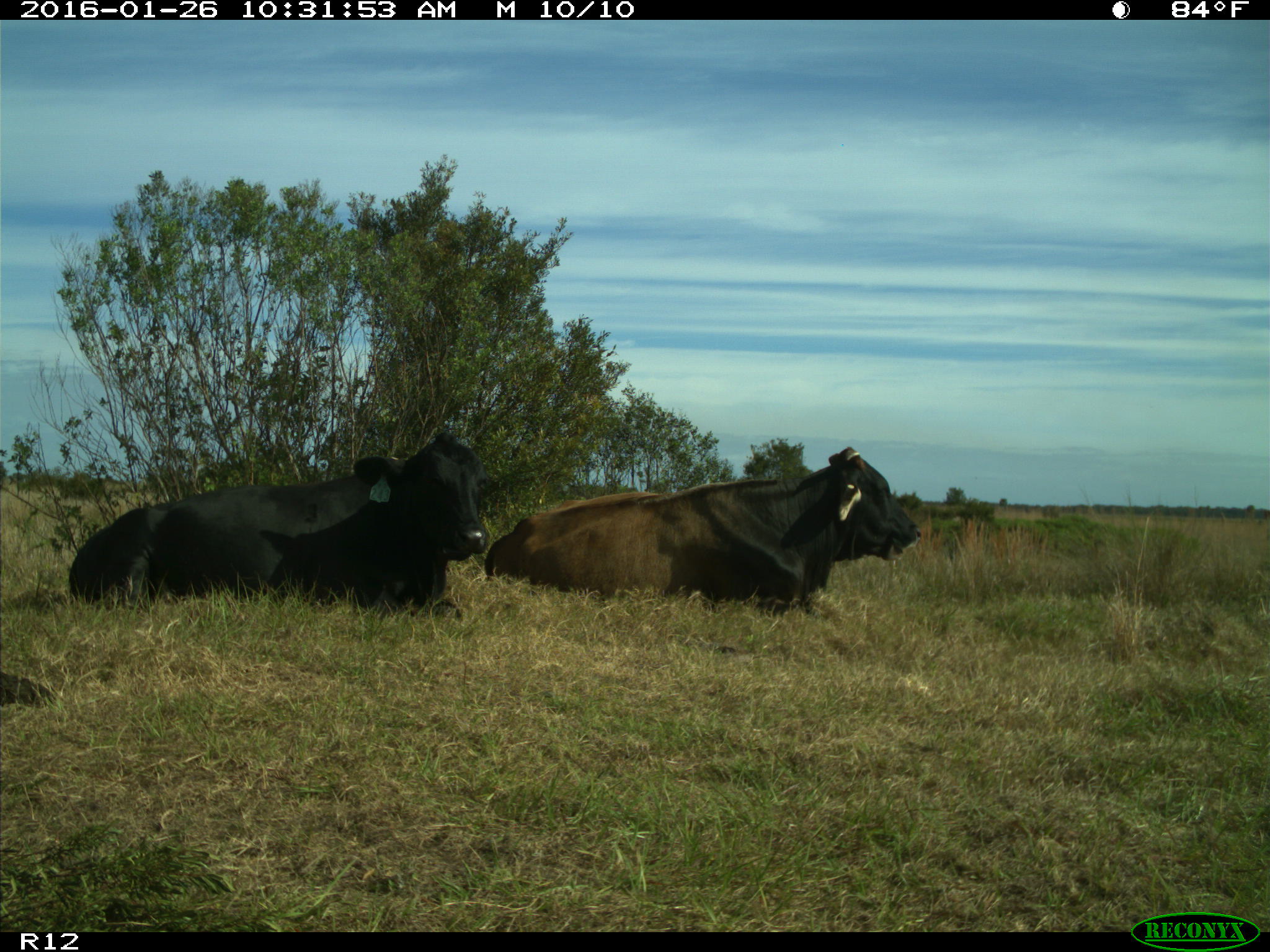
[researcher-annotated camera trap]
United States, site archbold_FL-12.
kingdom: Animalia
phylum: Chordata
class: Mammalia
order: Artiodactyla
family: Bovidae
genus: Bos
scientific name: Bos taurus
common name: domestic cow